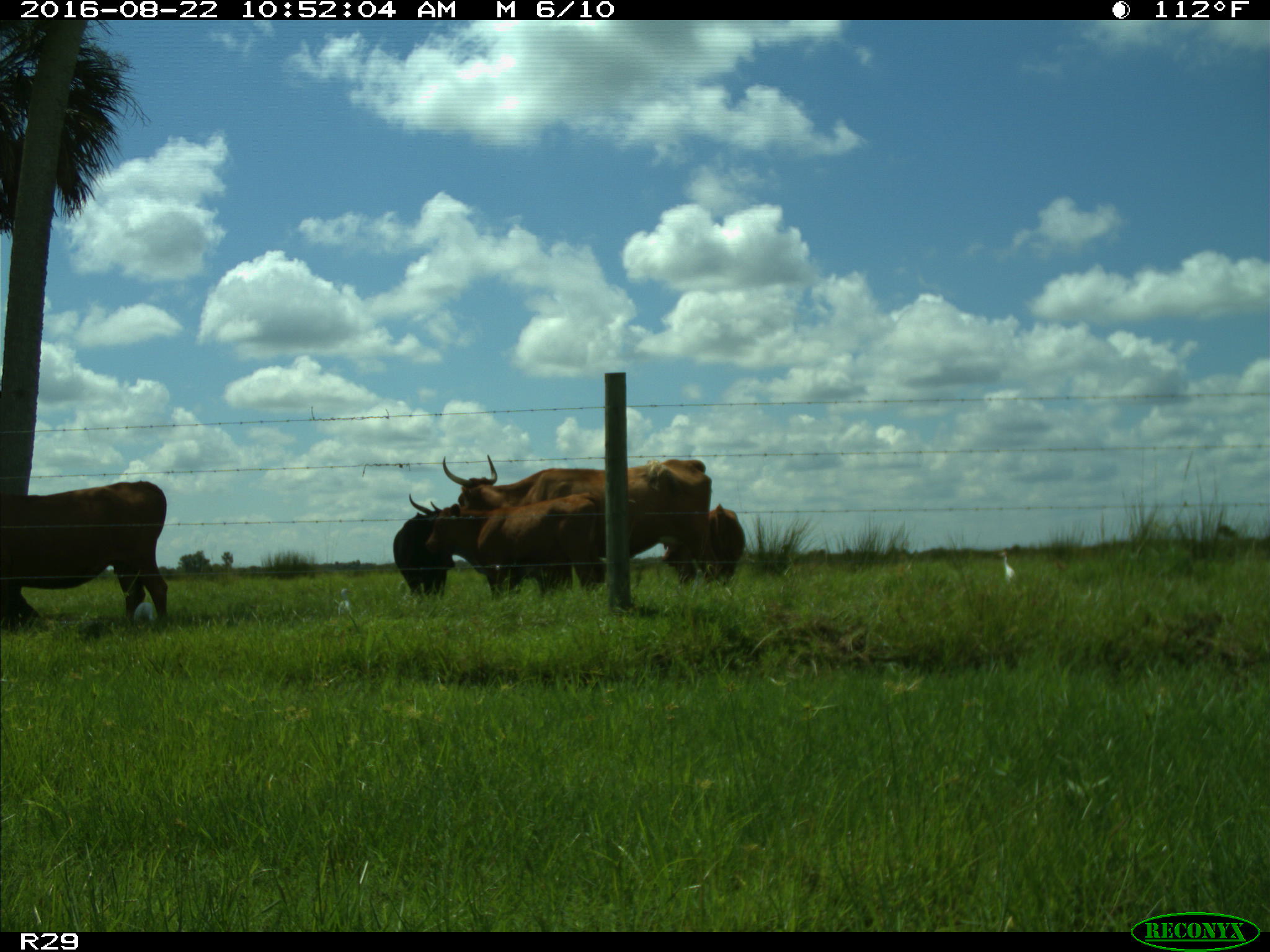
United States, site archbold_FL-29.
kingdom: Animalia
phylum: Chordata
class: Mammalia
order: Artiodactyla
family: Bovidae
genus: Bos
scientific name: Bos taurus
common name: domestic cow